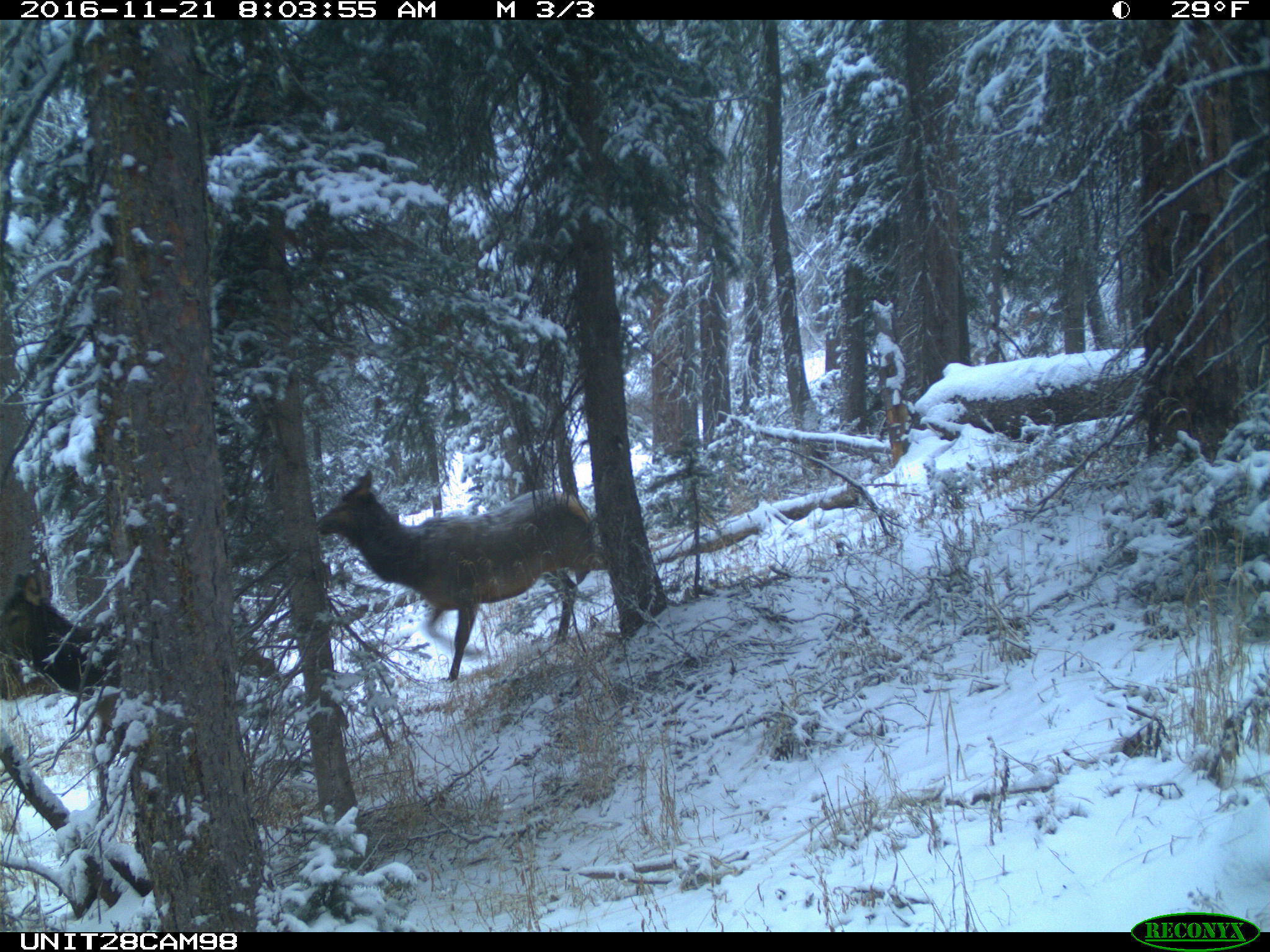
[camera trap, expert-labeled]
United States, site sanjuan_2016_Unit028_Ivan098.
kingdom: Animalia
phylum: Chordata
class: Mammalia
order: Artiodactyla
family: Cervidae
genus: Cervus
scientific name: Cervus elaphus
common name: red deer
Cervus elaphus (red deer).